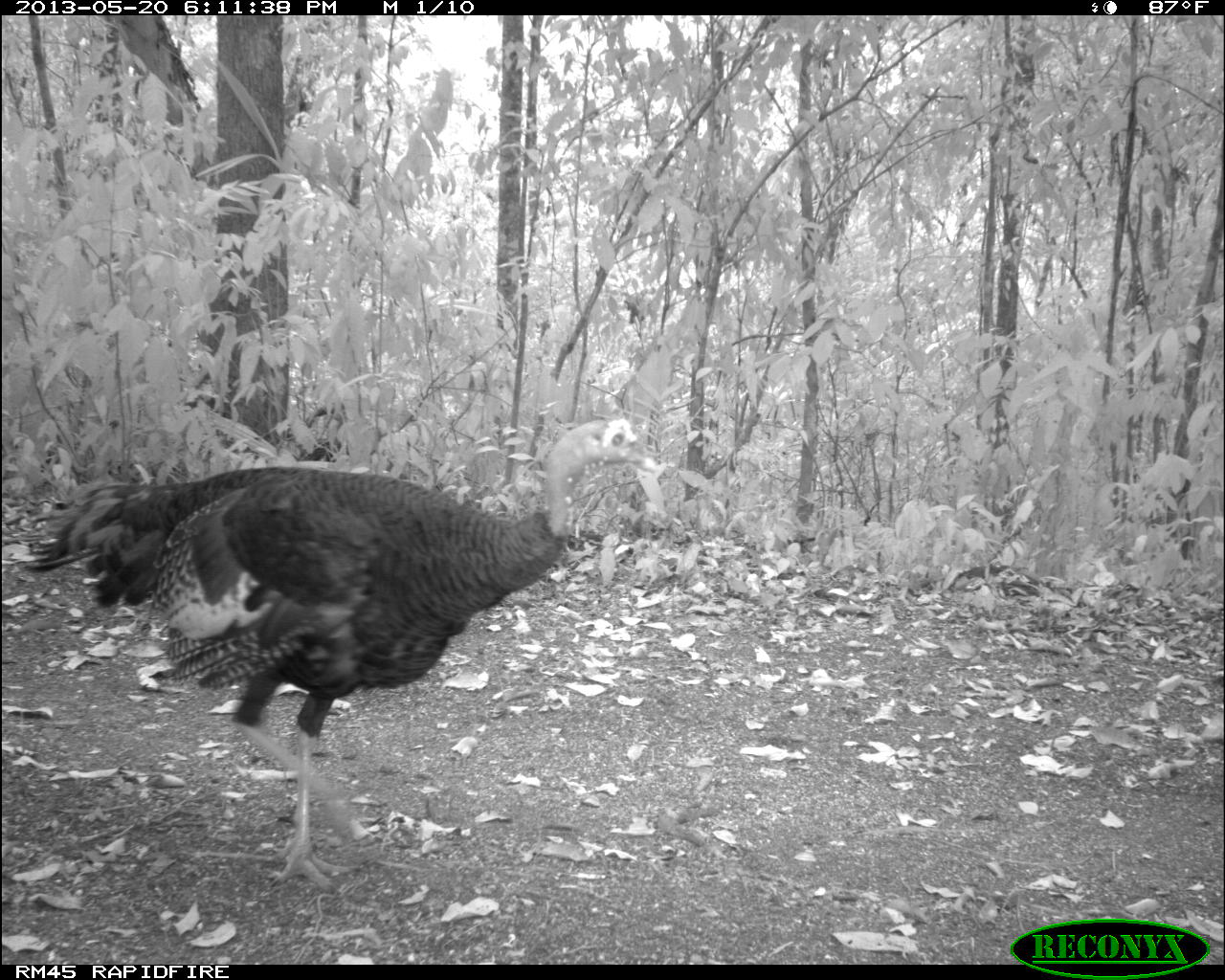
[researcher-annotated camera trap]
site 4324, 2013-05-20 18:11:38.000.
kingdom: Animalia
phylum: Chordata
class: Aves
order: Galliformes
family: Phasianidae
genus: Meleagris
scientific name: Meleagris ocellata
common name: ocellated turkey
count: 1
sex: female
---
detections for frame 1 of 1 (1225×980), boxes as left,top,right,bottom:
meleagris ocellata: 19,415,661,894